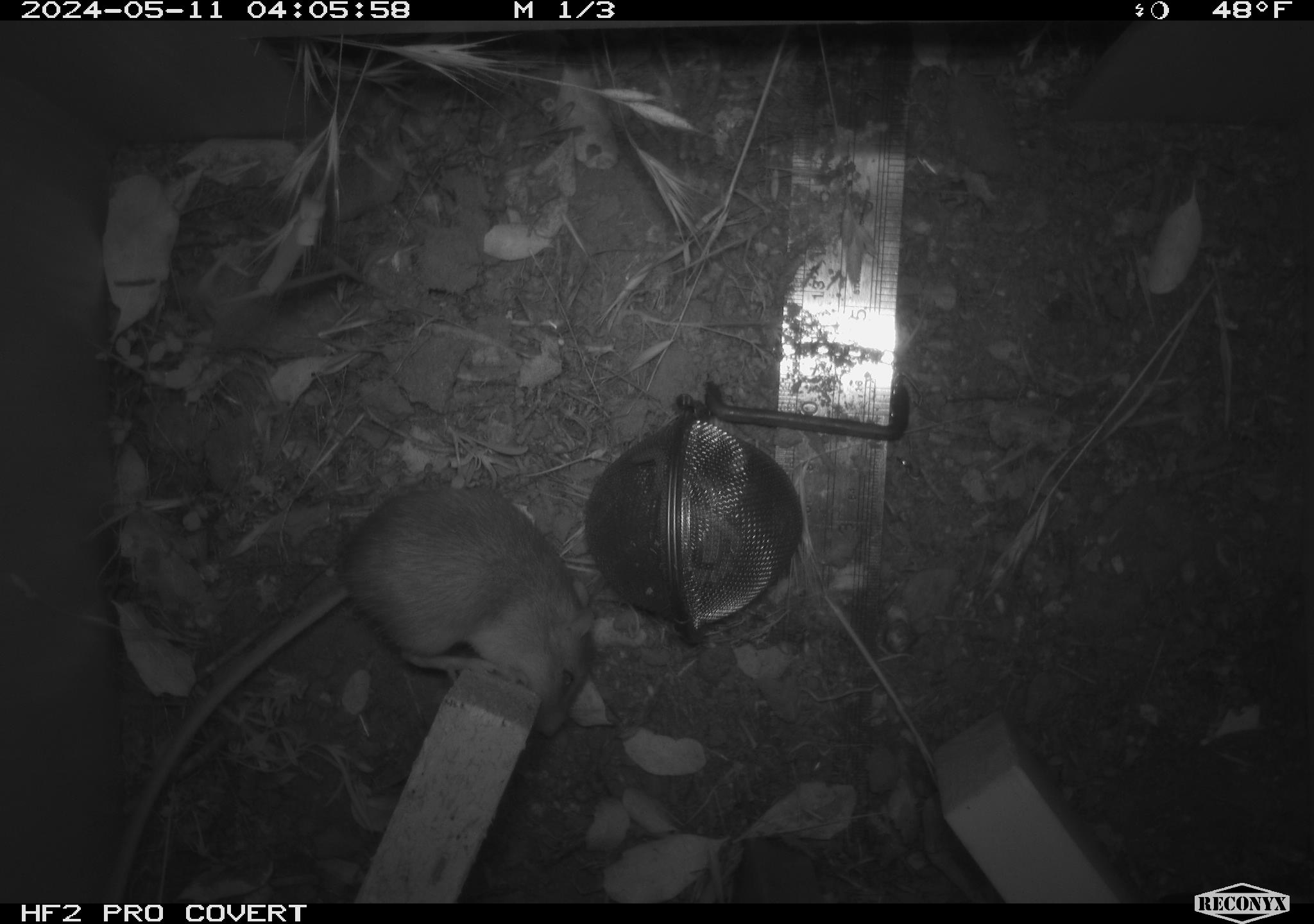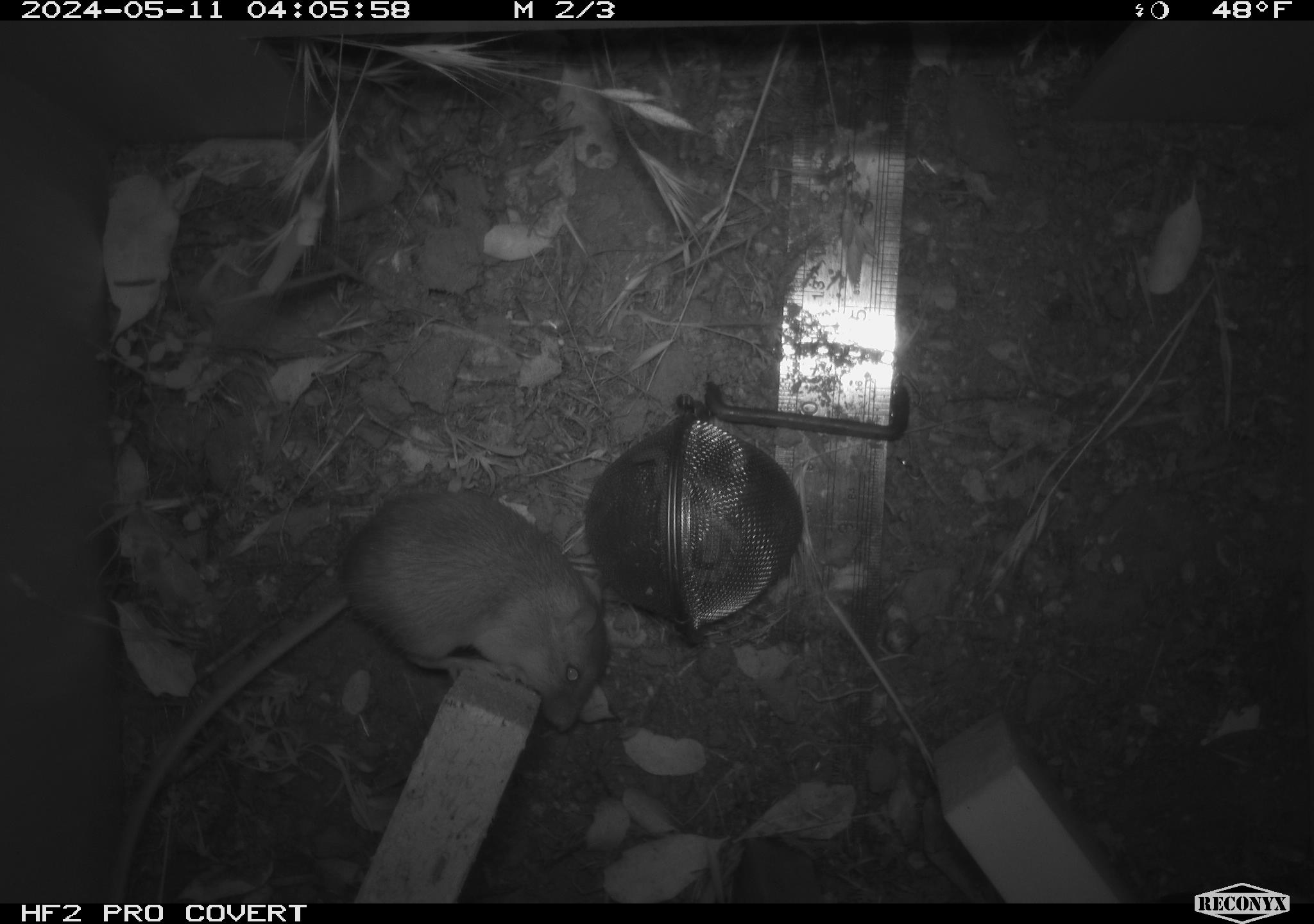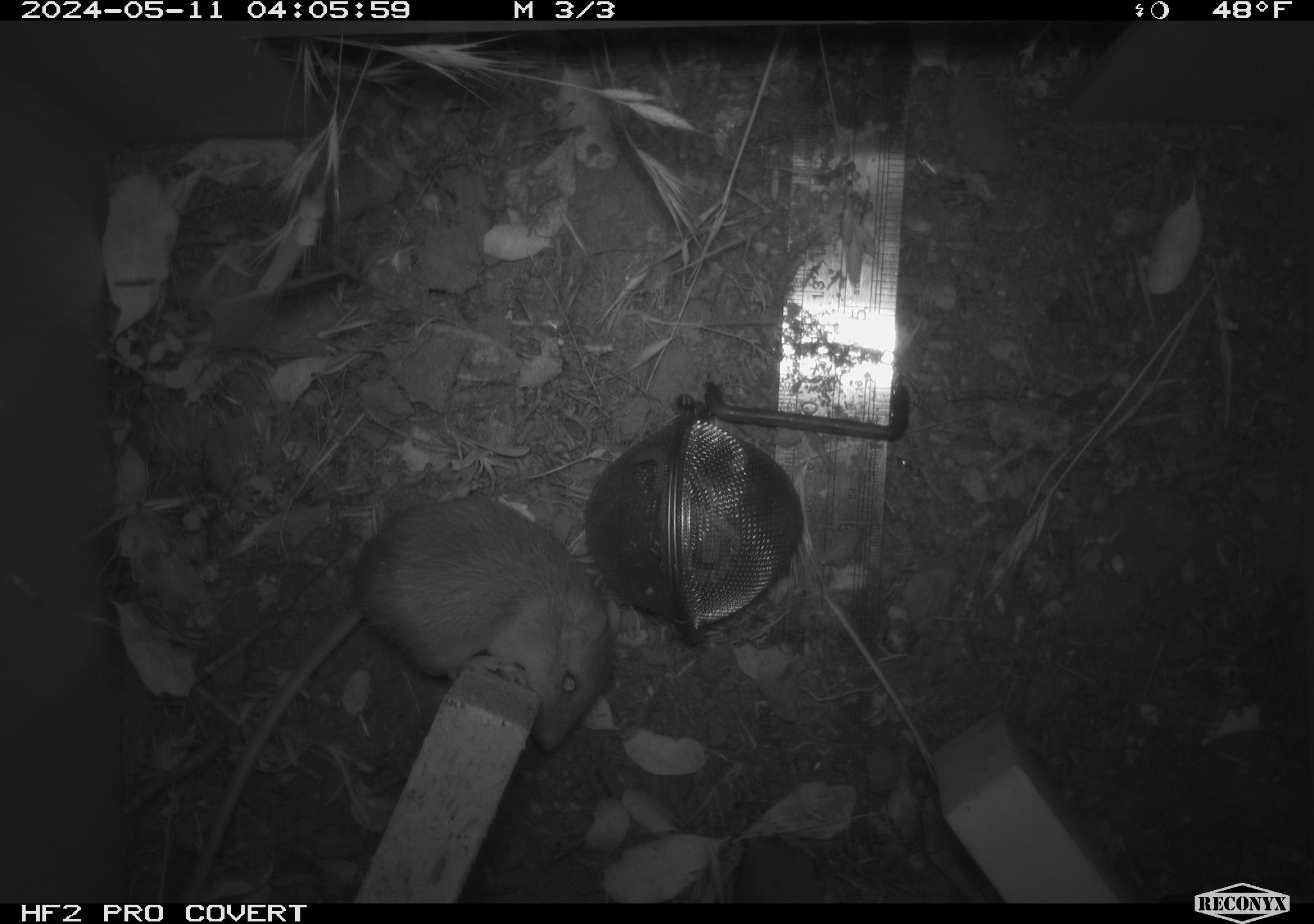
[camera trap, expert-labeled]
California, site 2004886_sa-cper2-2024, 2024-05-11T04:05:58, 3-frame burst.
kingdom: Animalia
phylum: Chordata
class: Mammalia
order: Rodentia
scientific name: Rodentia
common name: rodent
Rodent (Rodentia).